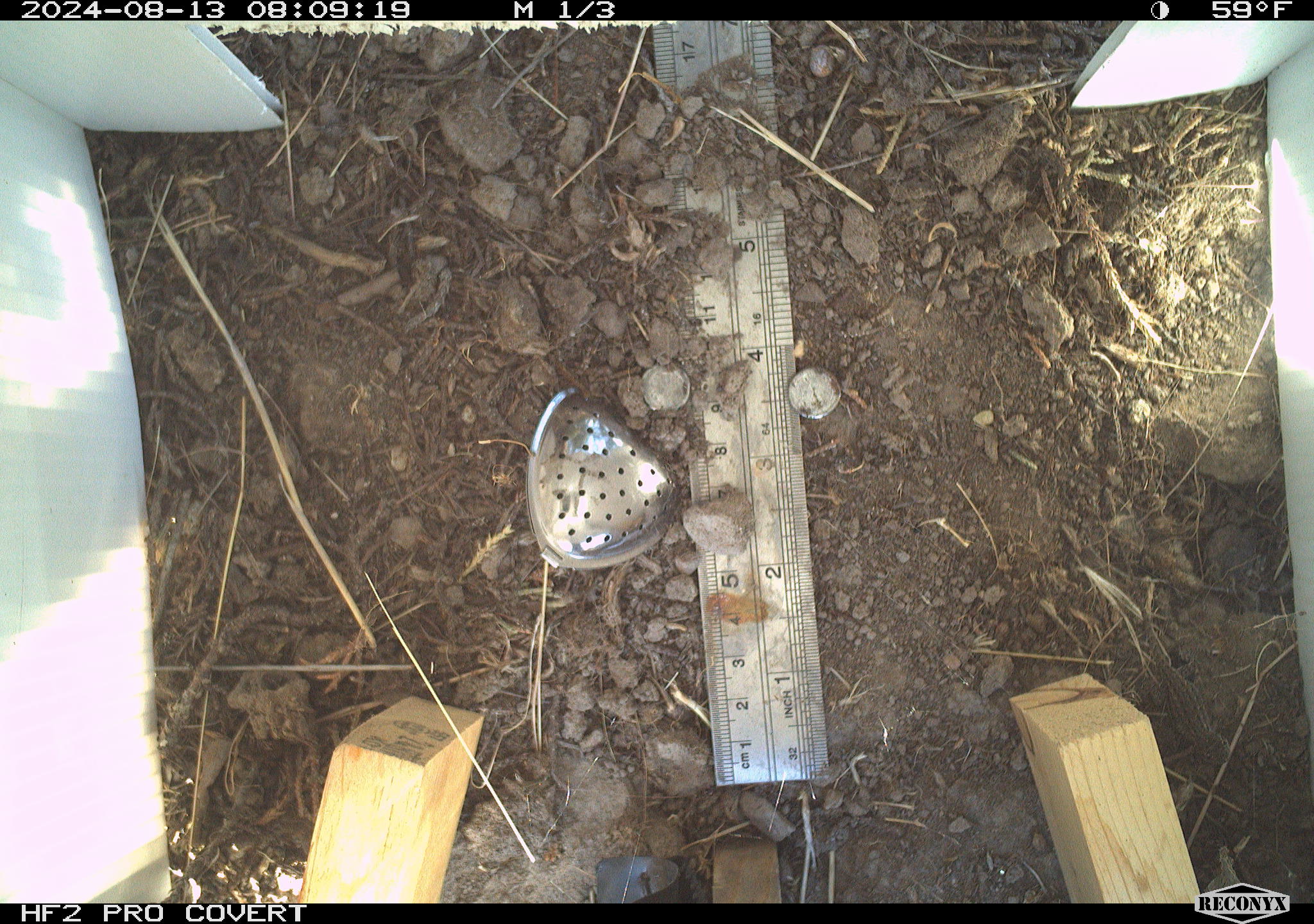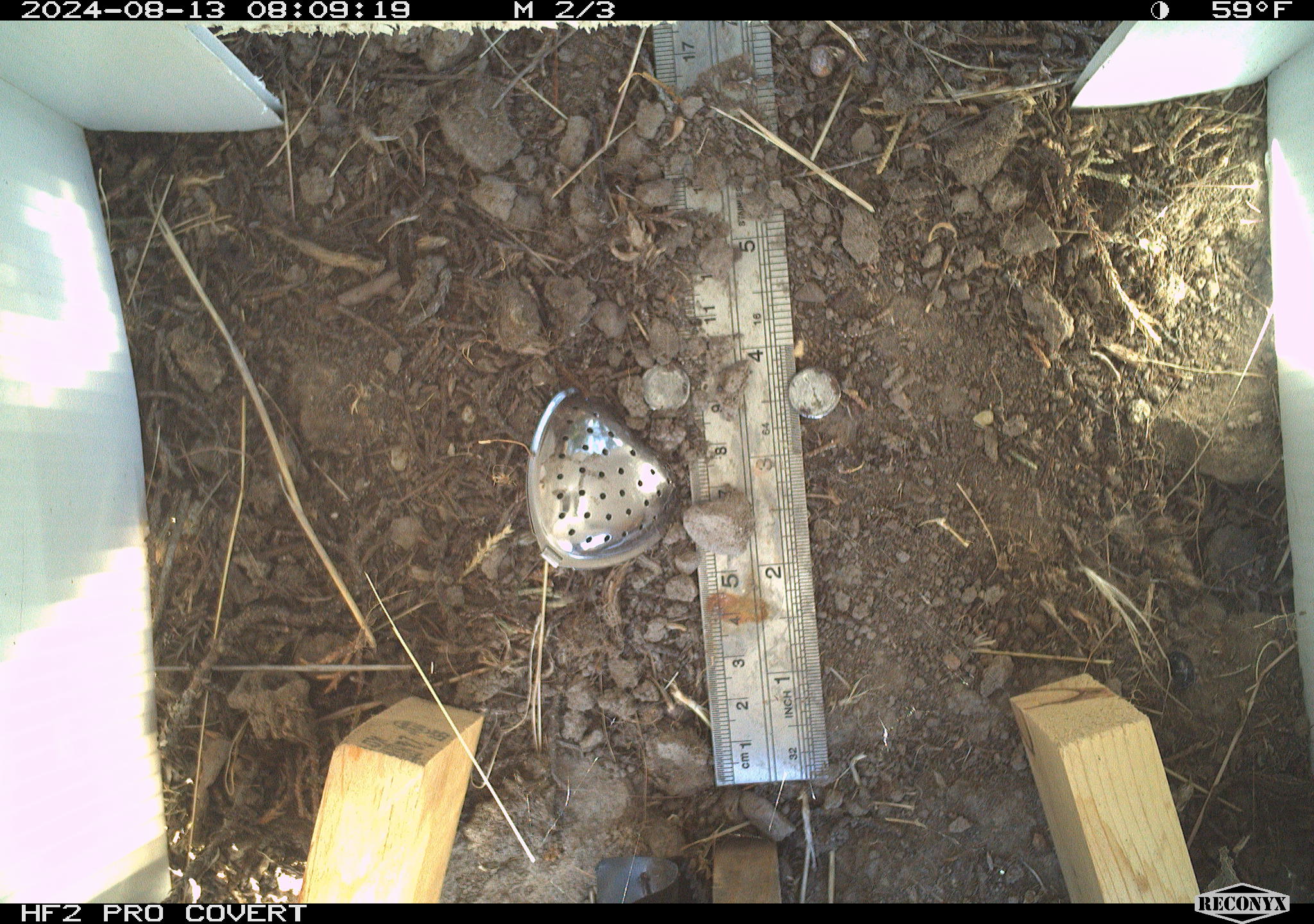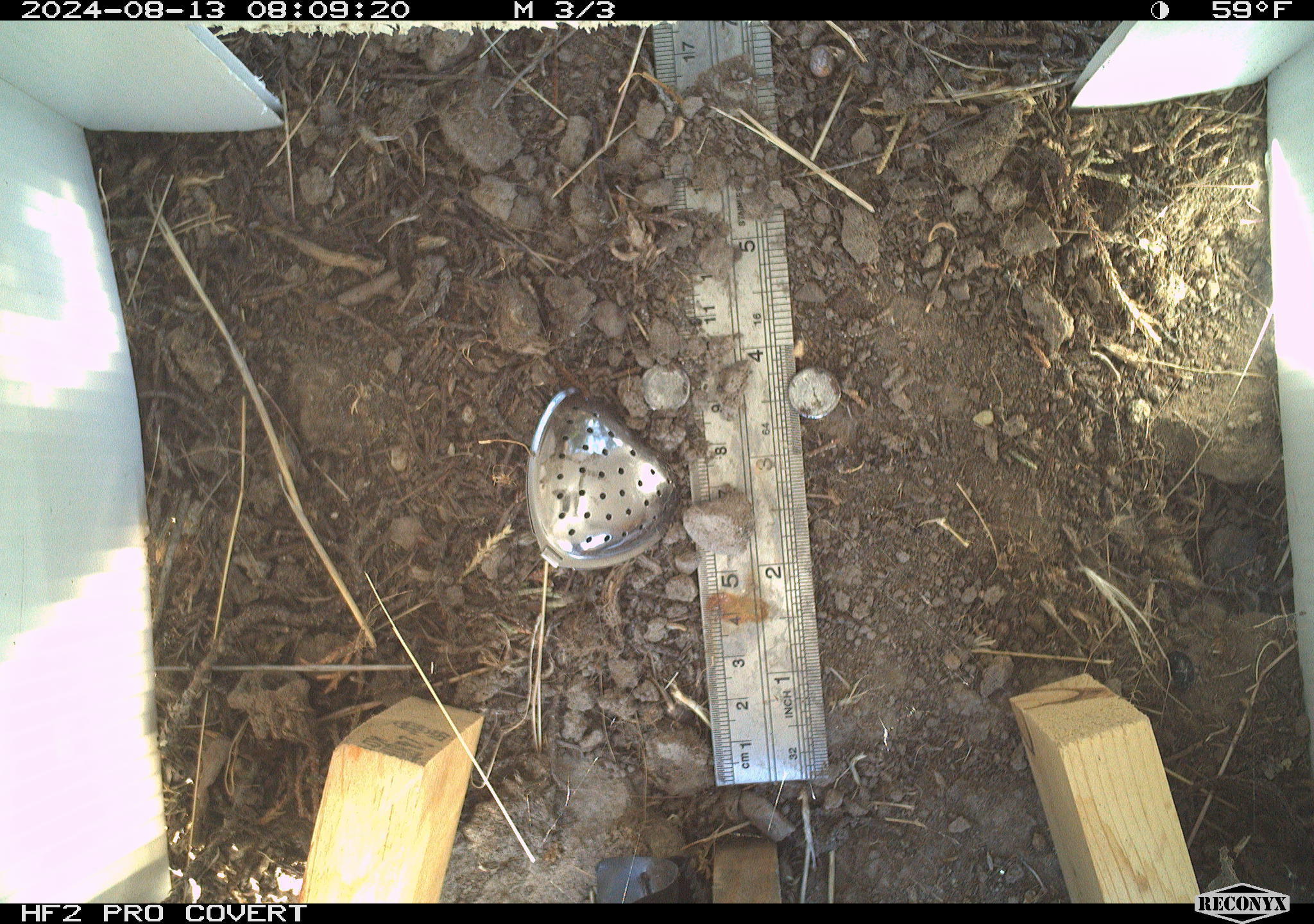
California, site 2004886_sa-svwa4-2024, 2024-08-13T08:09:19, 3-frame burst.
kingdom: Animalia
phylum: Chordata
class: Reptilia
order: Squamata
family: Phrynosomatidae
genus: Sceloporus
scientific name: Sceloporus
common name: spiny lizards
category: sceloporus species